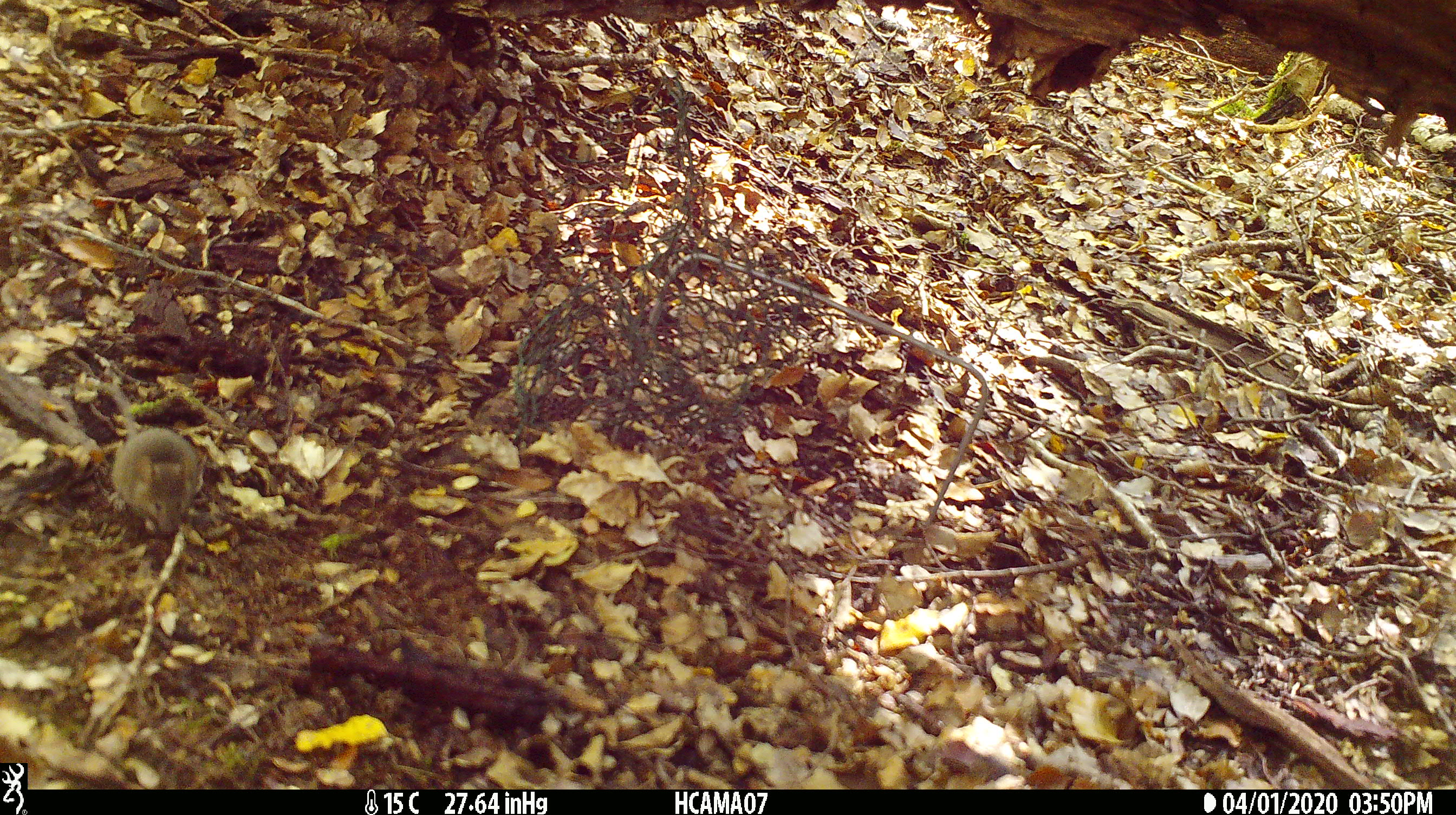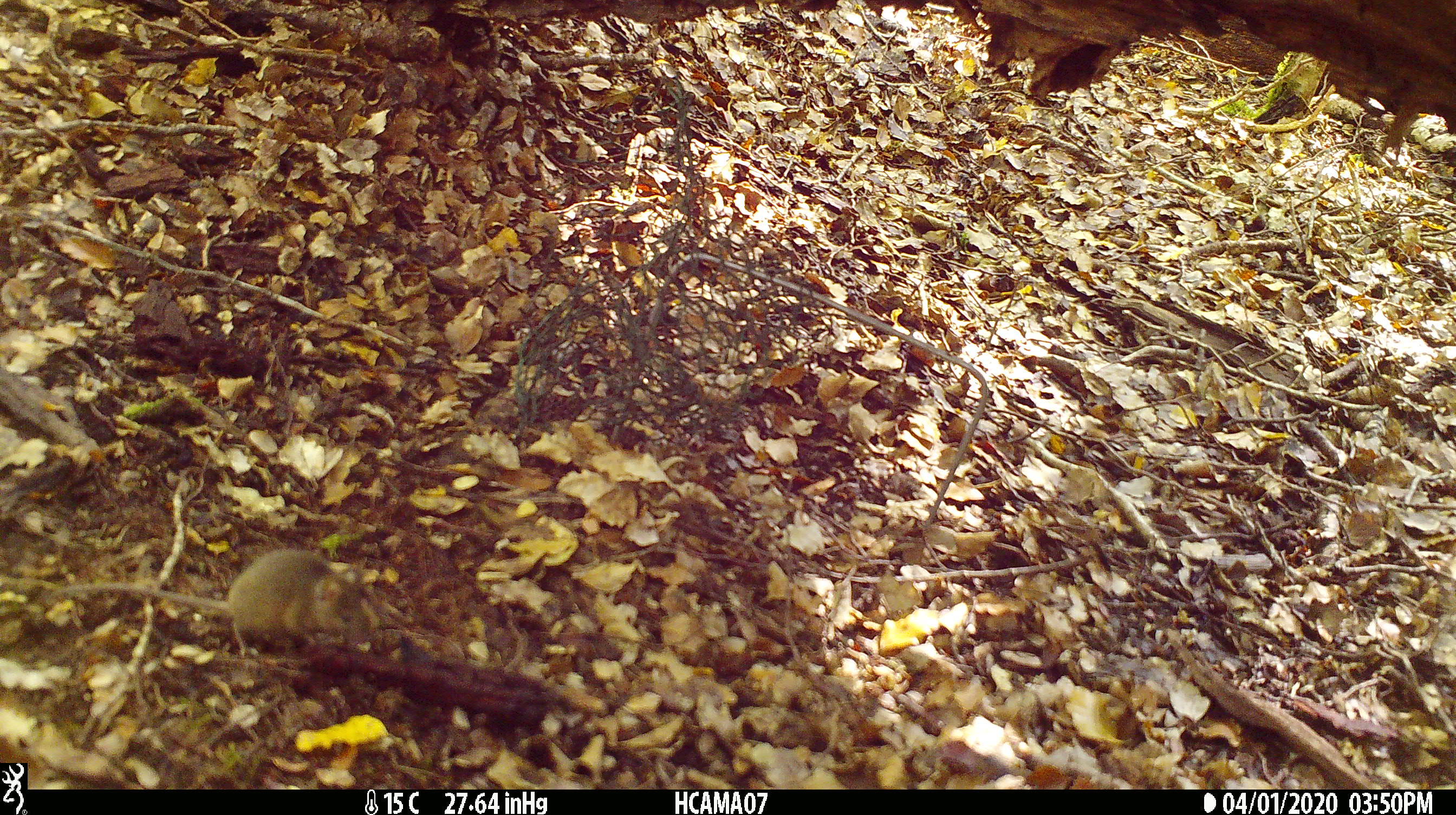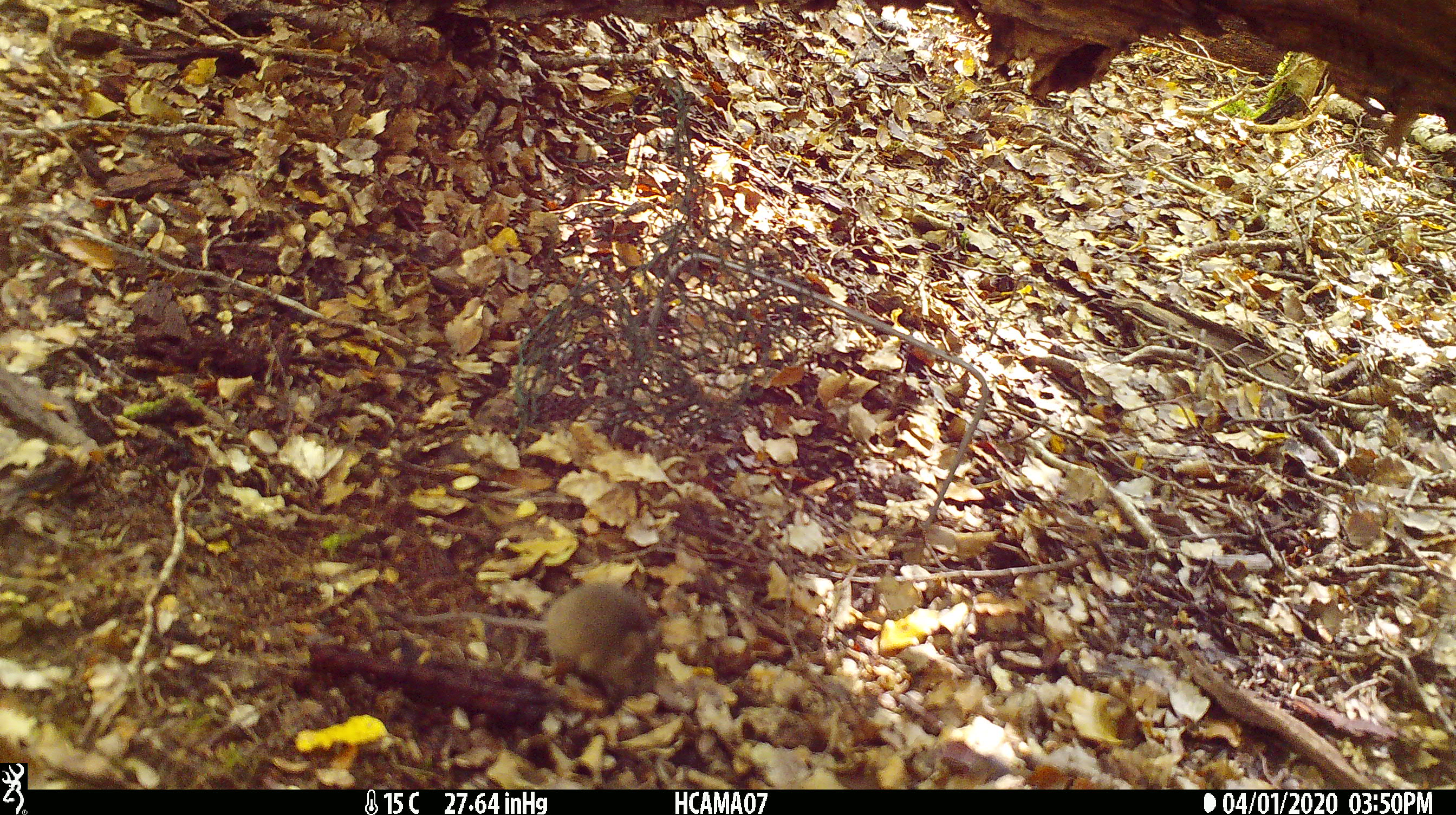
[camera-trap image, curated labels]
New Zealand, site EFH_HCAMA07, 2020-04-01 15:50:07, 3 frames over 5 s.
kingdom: Animalia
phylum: Chordata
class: Mammalia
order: Rodentia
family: Muridae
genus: Mus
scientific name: Mus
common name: mouse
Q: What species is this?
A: Mouse (Mus).